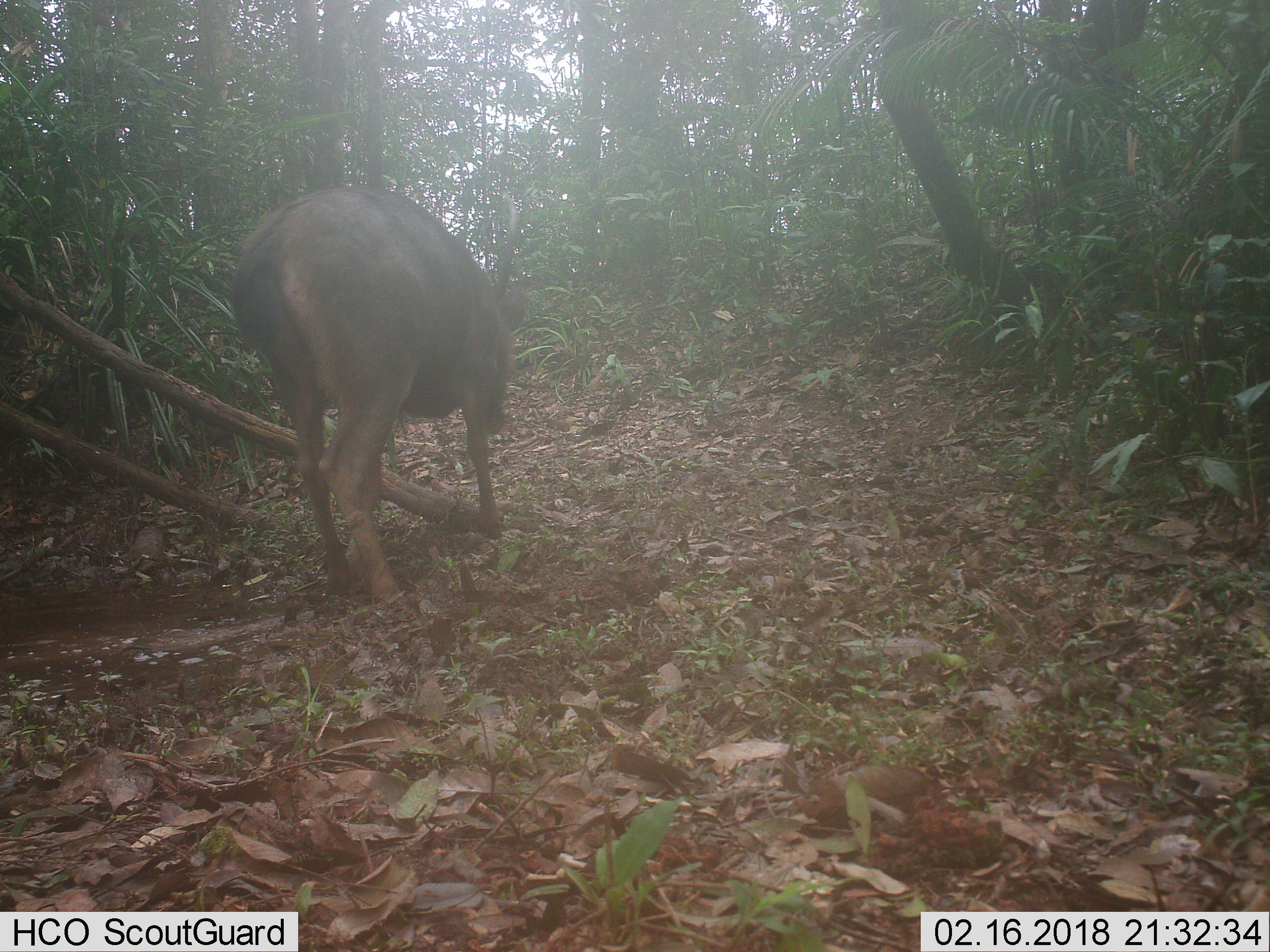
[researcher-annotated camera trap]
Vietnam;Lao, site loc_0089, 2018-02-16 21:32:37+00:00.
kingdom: Animalia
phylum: Chordata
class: Mammalia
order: Artiodactyla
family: Cervidae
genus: Rusa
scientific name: Rusa unicolor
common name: sambar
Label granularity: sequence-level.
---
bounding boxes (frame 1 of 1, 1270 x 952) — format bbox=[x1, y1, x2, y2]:
sambar: bbox=[228, 182, 526, 610]